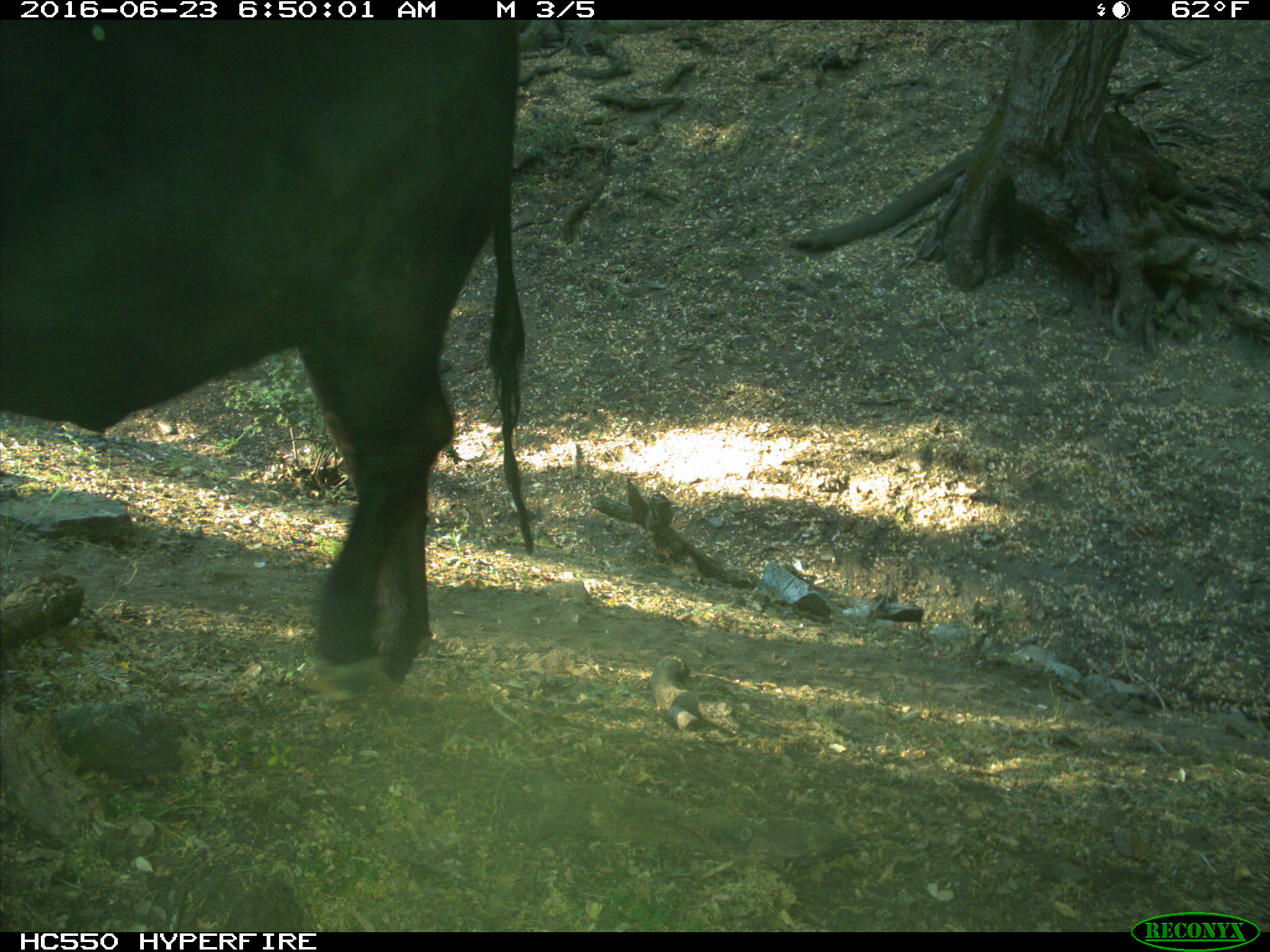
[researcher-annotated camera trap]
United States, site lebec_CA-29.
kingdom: Animalia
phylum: Chordata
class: Mammalia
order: Artiodactyla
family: Bovidae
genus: Bos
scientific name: Bos taurus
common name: domestic cow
Bos taurus (domestic cow).